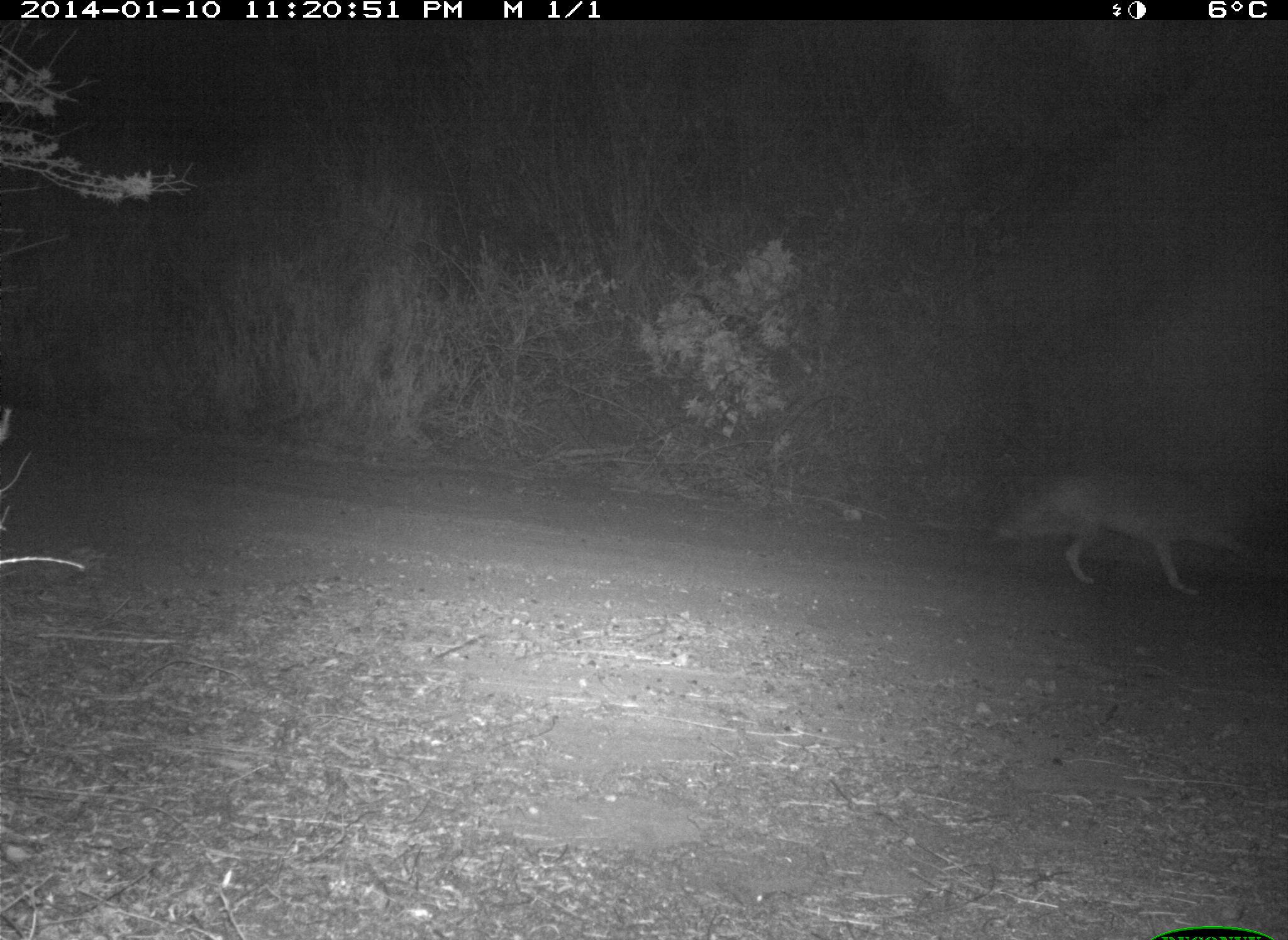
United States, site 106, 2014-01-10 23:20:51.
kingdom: Animalia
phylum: Chordata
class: Mammalia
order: Carnivora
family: Canidae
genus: Canis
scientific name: Canis latrans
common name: coyote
Coyote (Canis latrans).